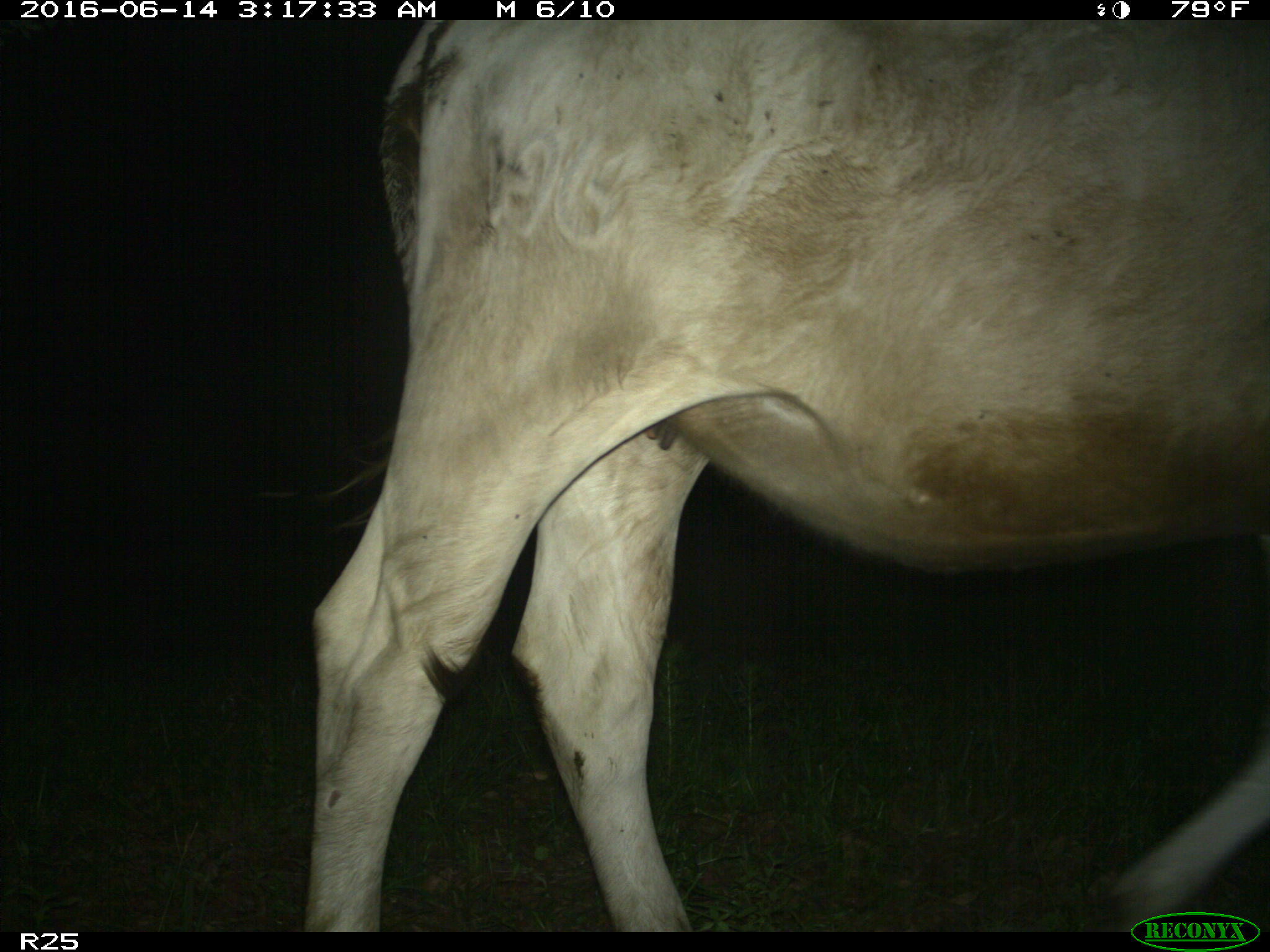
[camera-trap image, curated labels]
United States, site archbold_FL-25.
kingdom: Animalia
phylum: Chordata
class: Mammalia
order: Artiodactyla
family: Bovidae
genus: Bos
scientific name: Bos taurus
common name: domestic cow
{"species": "Bos taurus (domestic cow)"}